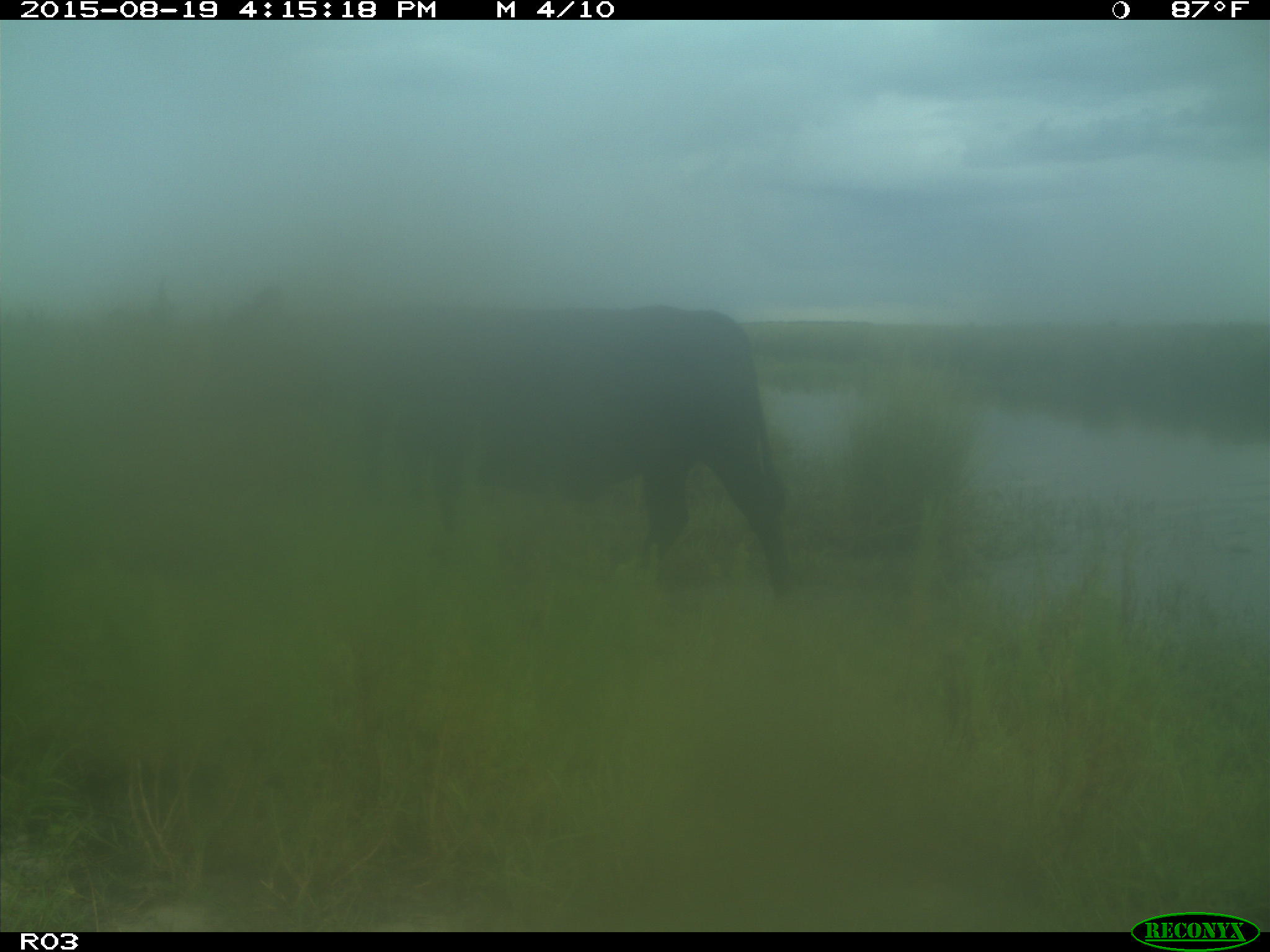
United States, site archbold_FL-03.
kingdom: Animalia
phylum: Chordata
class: Mammalia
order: Artiodactyla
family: Bovidae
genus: Bos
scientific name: Bos taurus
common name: domestic cow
Bos taurus (domestic cow).